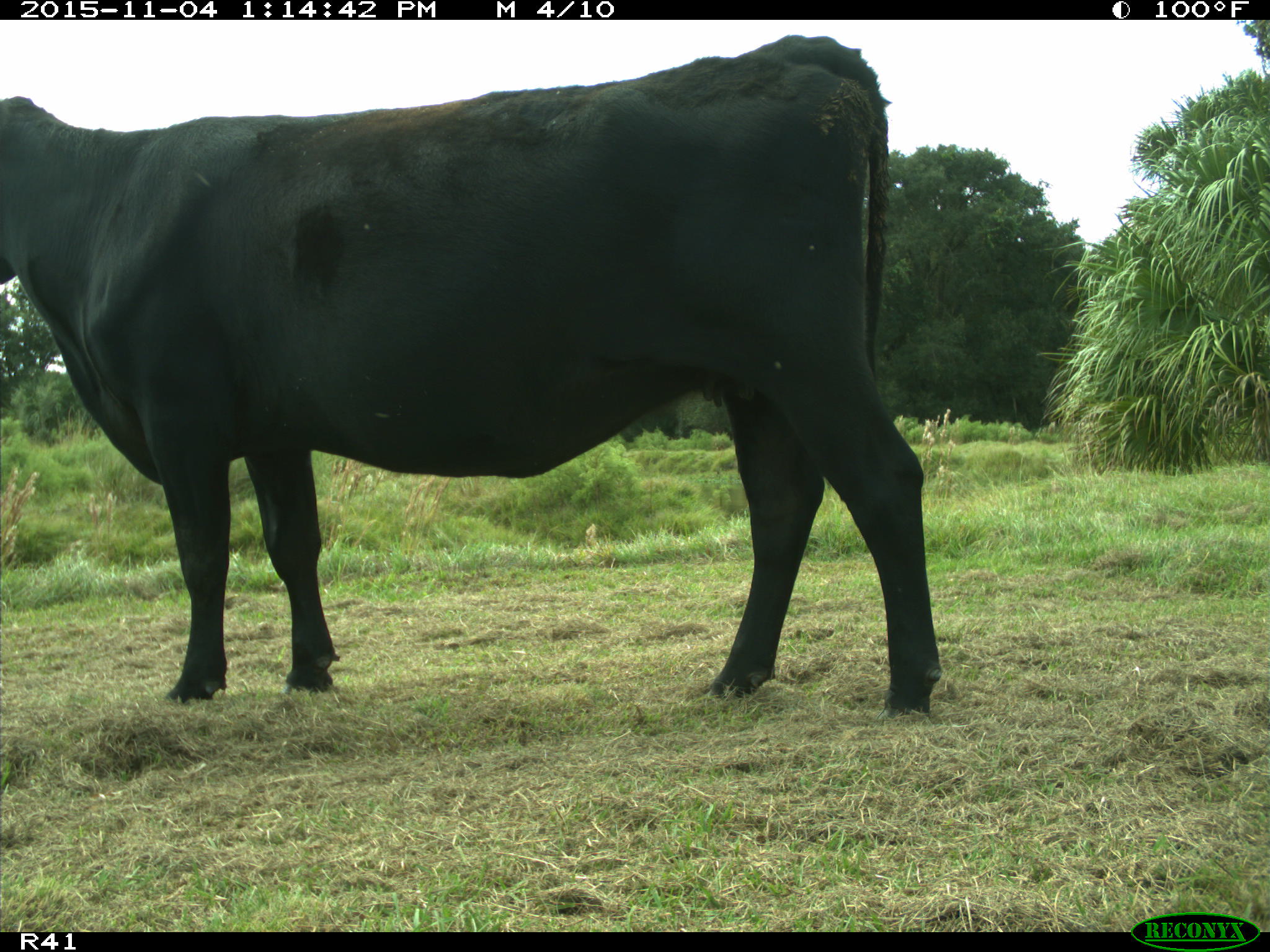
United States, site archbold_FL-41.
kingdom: Animalia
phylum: Chordata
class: Mammalia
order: Artiodactyla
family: Bovidae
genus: Bos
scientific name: Bos taurus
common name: domestic cow